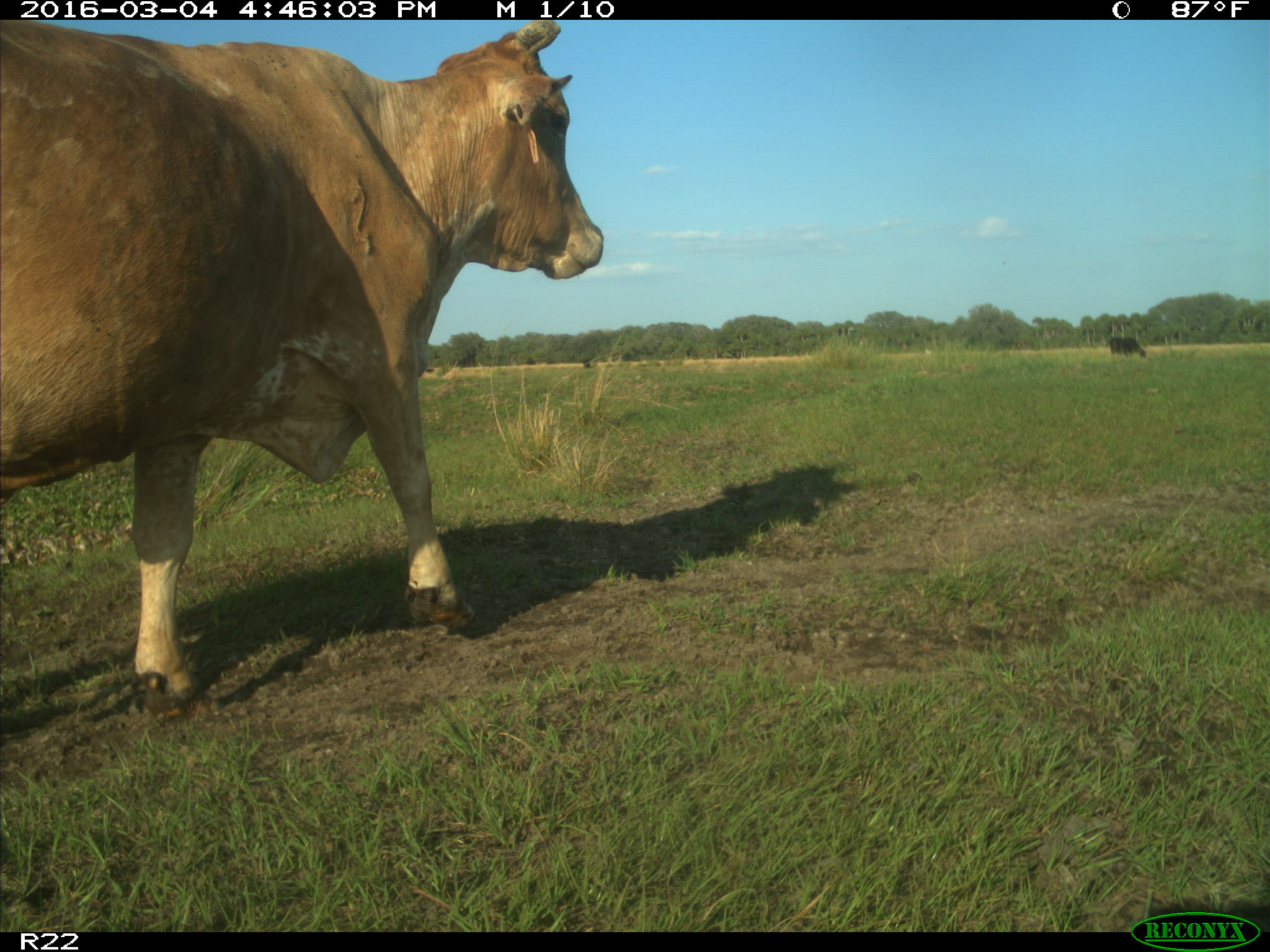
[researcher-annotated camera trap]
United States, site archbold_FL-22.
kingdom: Animalia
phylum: Chordata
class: Mammalia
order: Artiodactyla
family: Bovidae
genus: Bos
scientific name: Bos taurus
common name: domestic cow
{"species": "Bos taurus (domestic cow)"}